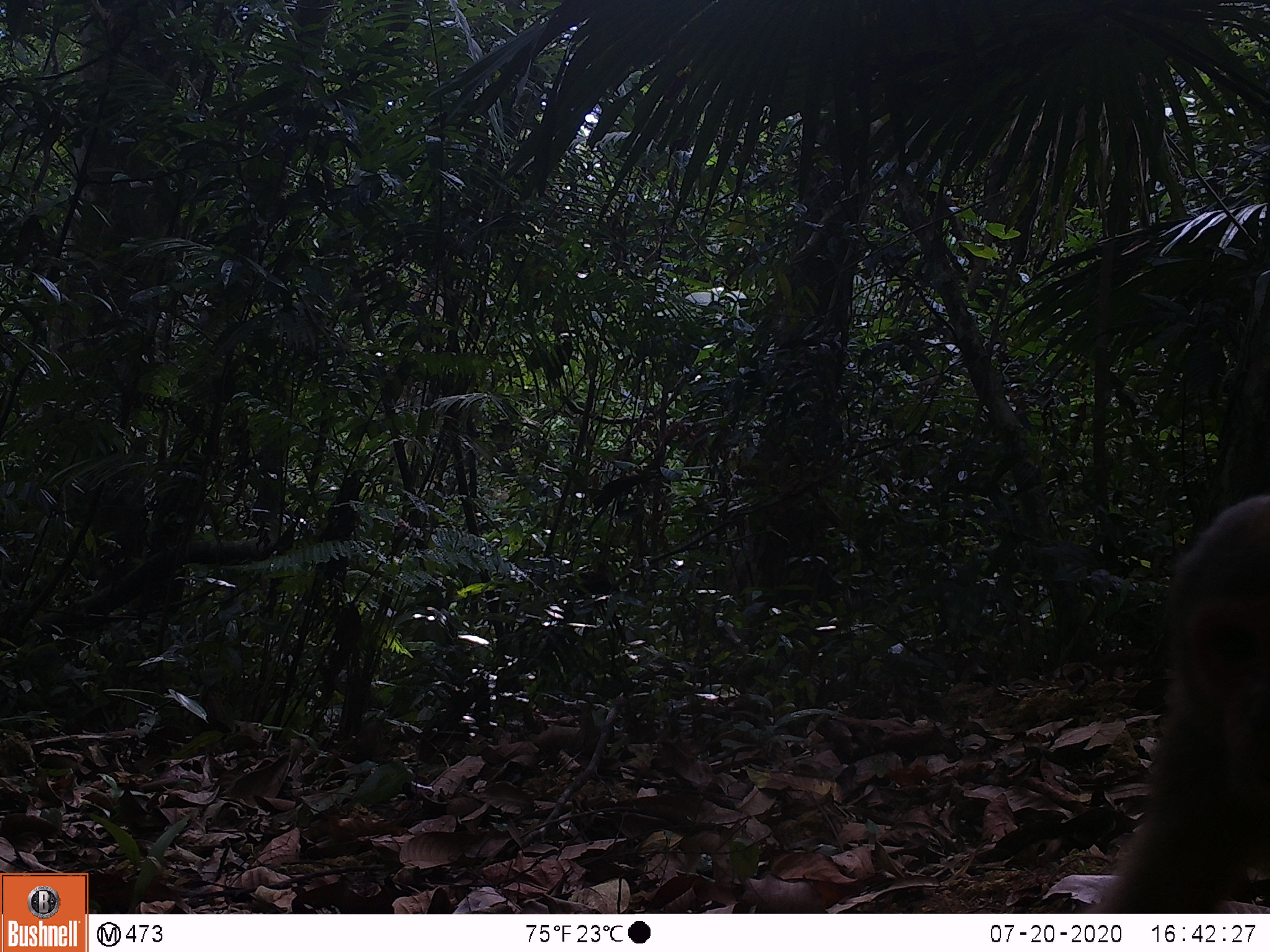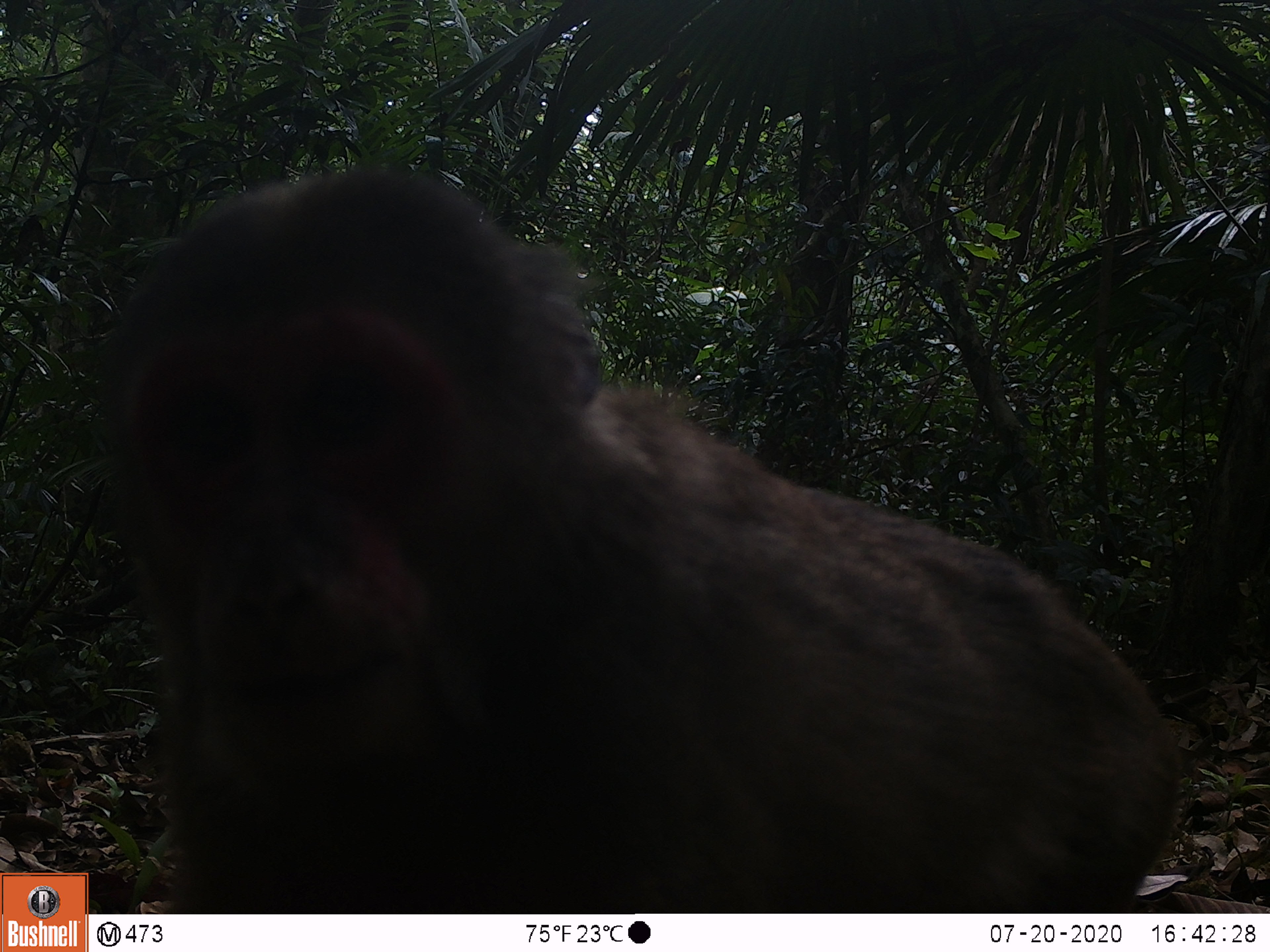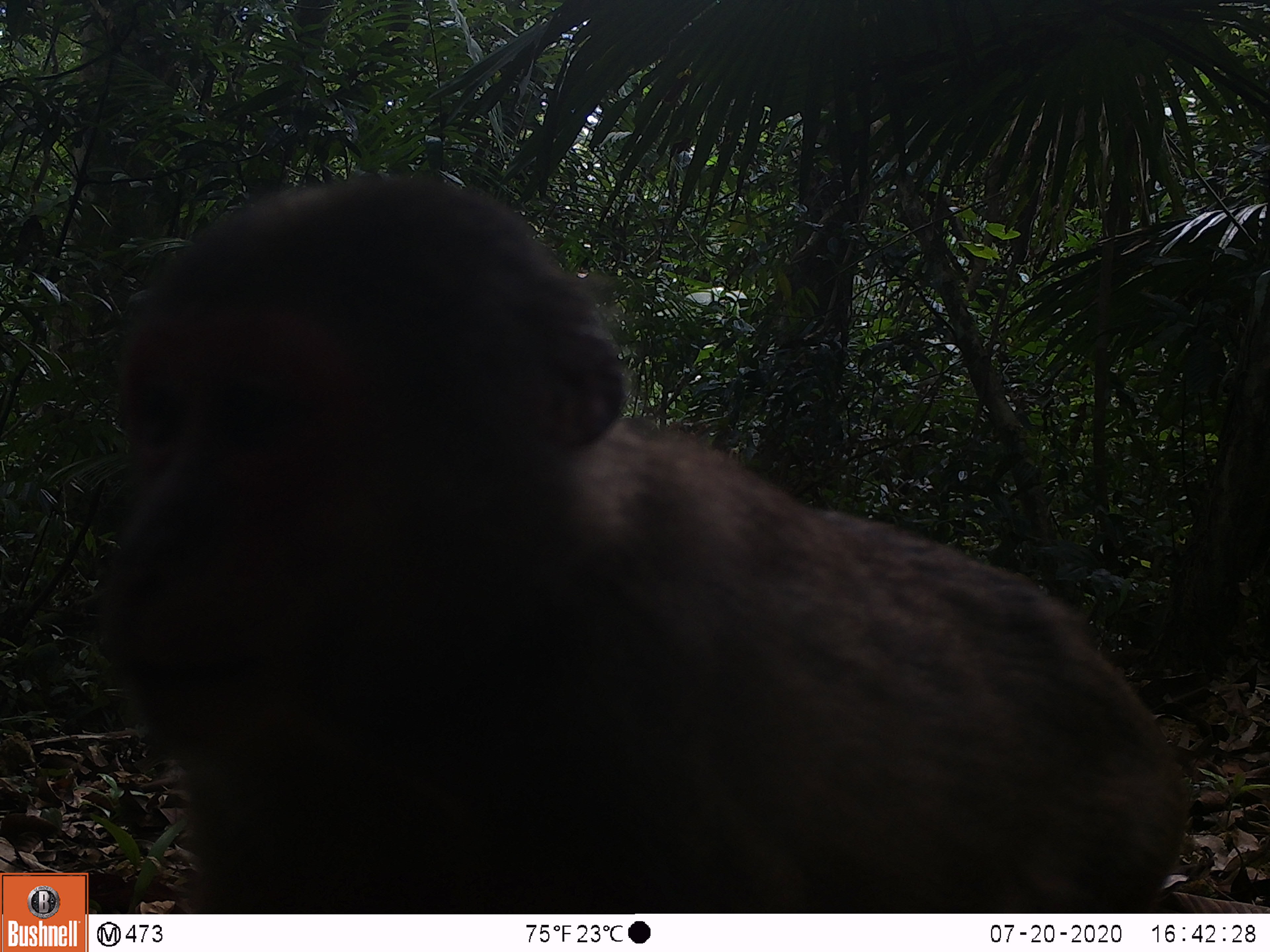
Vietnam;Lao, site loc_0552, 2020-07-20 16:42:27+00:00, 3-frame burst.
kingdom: Animalia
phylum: Chordata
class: Mammalia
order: Primates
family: Cercopithecidae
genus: Macaca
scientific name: Macaca arctoides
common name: stump-tailed macaque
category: stump tailed macaque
Stump tailed macaque (stump-tailed macaque) (Macaca arctoides). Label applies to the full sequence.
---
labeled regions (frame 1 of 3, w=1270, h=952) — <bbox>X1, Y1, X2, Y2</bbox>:
stump tailed macaque: <bbox>1084, 494, 1270, 910</bbox>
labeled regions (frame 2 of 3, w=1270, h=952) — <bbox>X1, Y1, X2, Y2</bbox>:
stump tailed macaque: <bbox>97, 165, 1188, 914</bbox>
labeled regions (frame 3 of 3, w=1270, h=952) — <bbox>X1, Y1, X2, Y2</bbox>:
stump tailed macaque: <bbox>88, 170, 1193, 909</bbox>